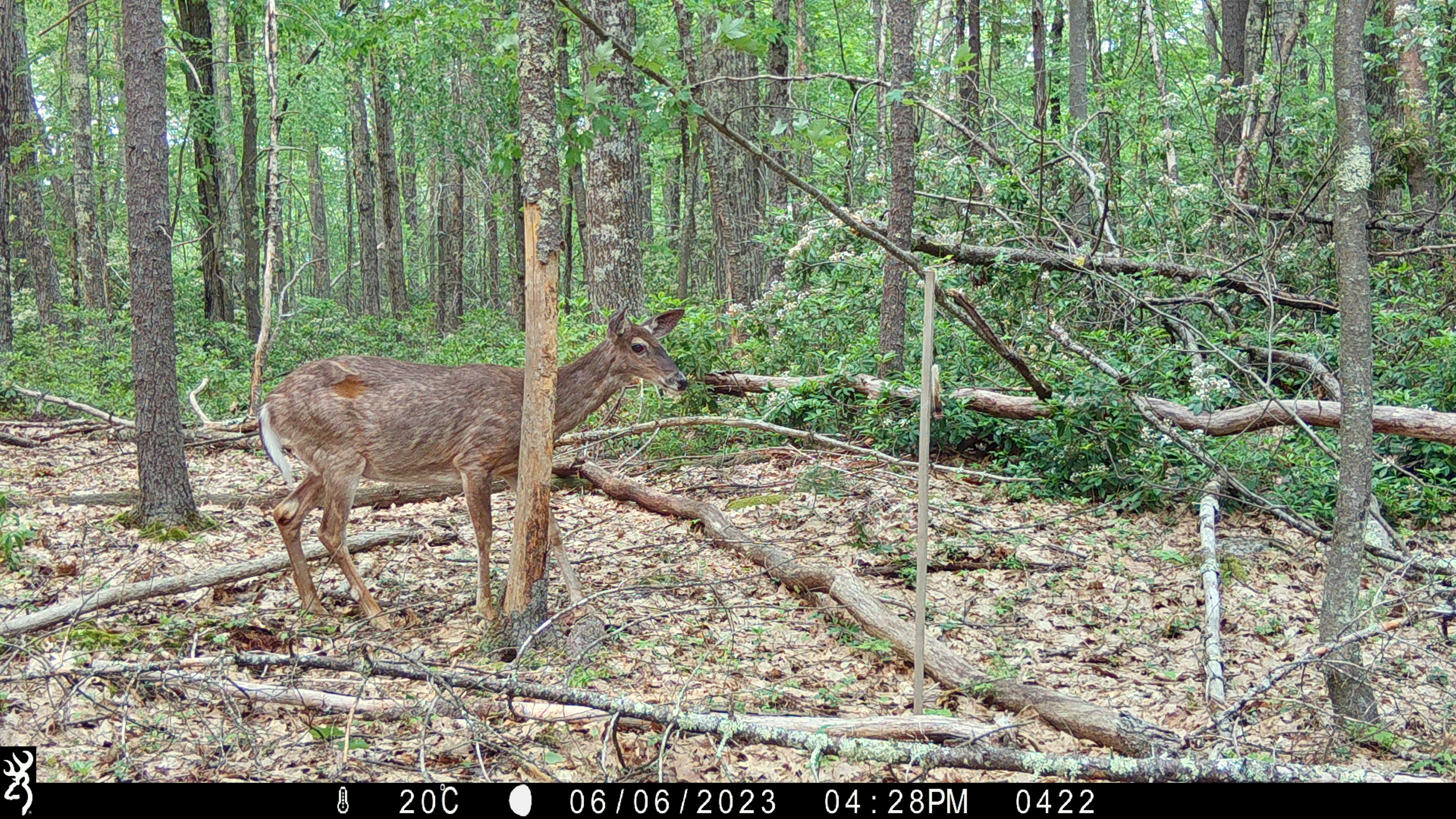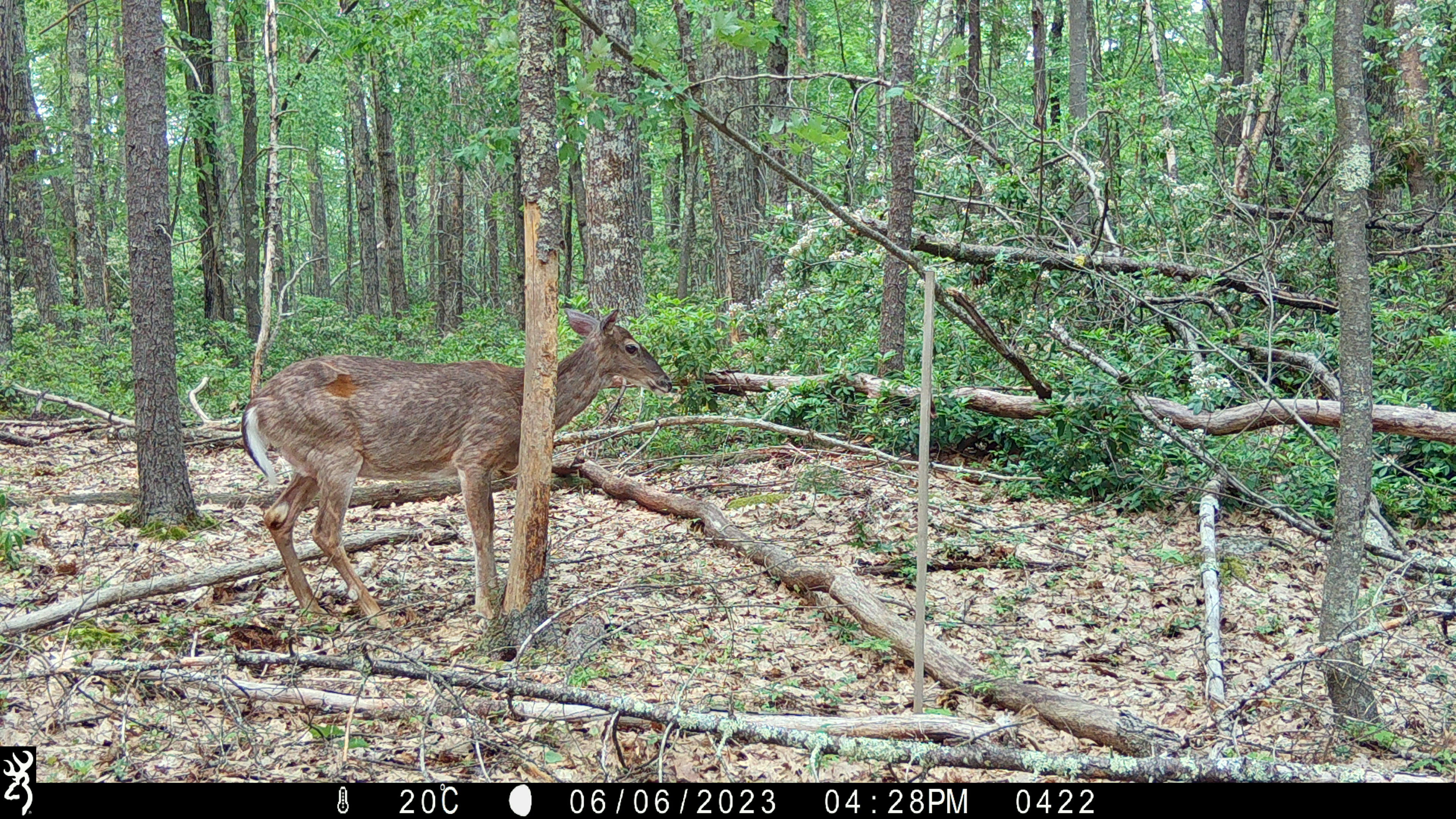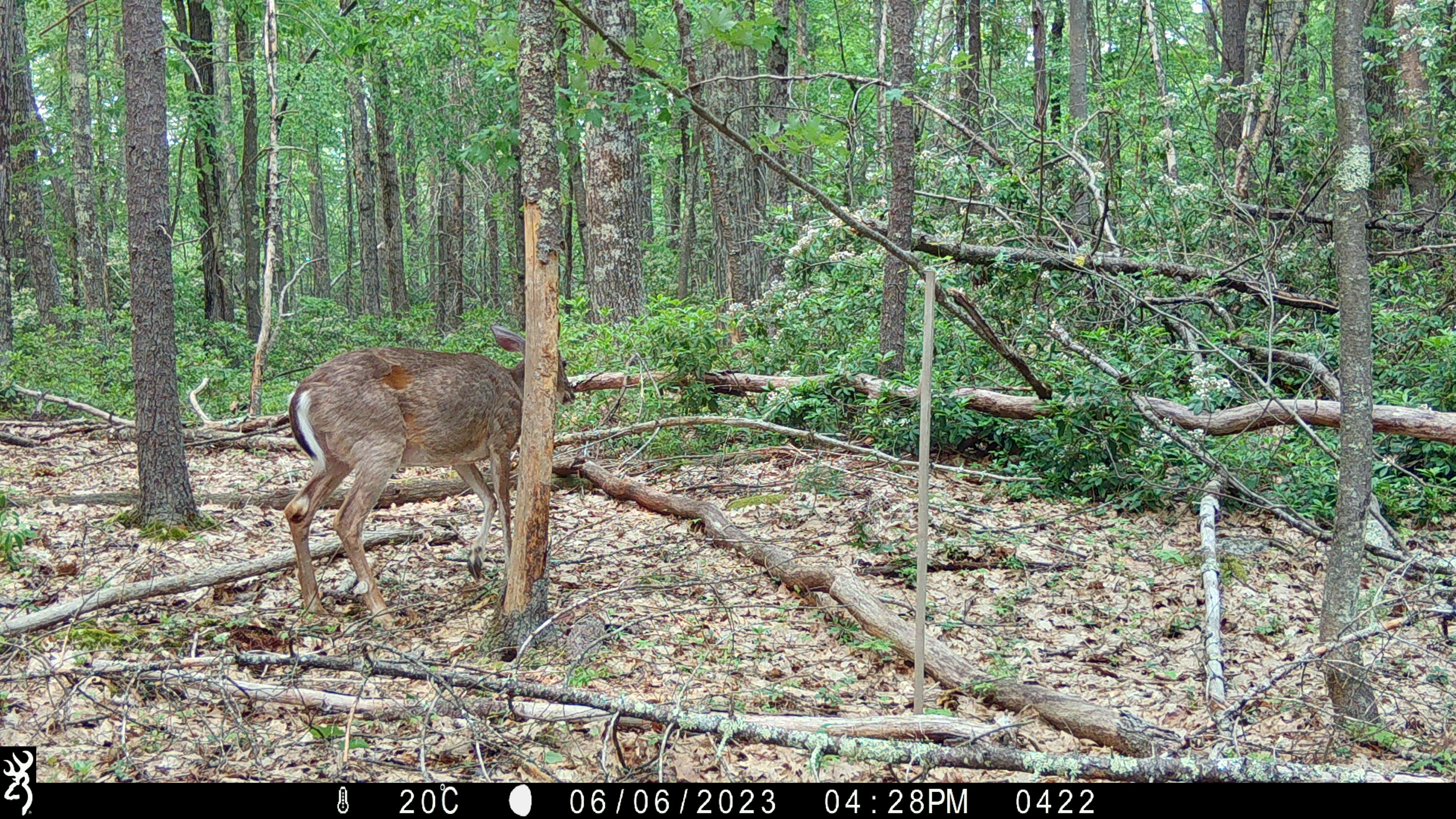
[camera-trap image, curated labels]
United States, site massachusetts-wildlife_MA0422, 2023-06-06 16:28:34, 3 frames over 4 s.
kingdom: Animalia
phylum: Chordata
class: Mammalia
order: Artiodactyla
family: Cervidae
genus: Odocoileus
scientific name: Odocoileus virginianus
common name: white-tailed deer